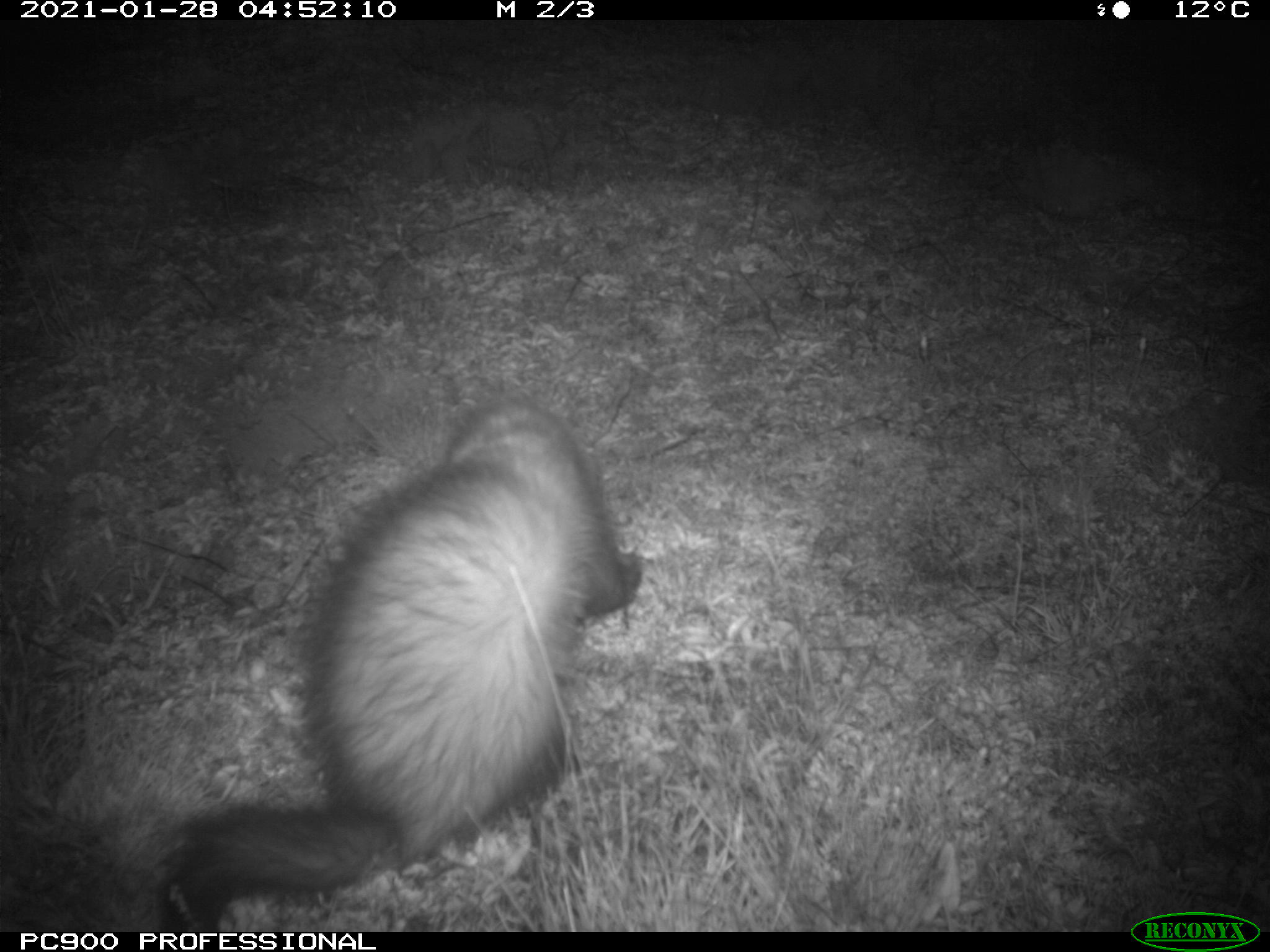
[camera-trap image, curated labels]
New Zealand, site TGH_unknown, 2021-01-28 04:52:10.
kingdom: Animalia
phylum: Chordata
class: Mammalia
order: Carnivora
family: Mustelidae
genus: Mustela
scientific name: Mustela furo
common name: ferret